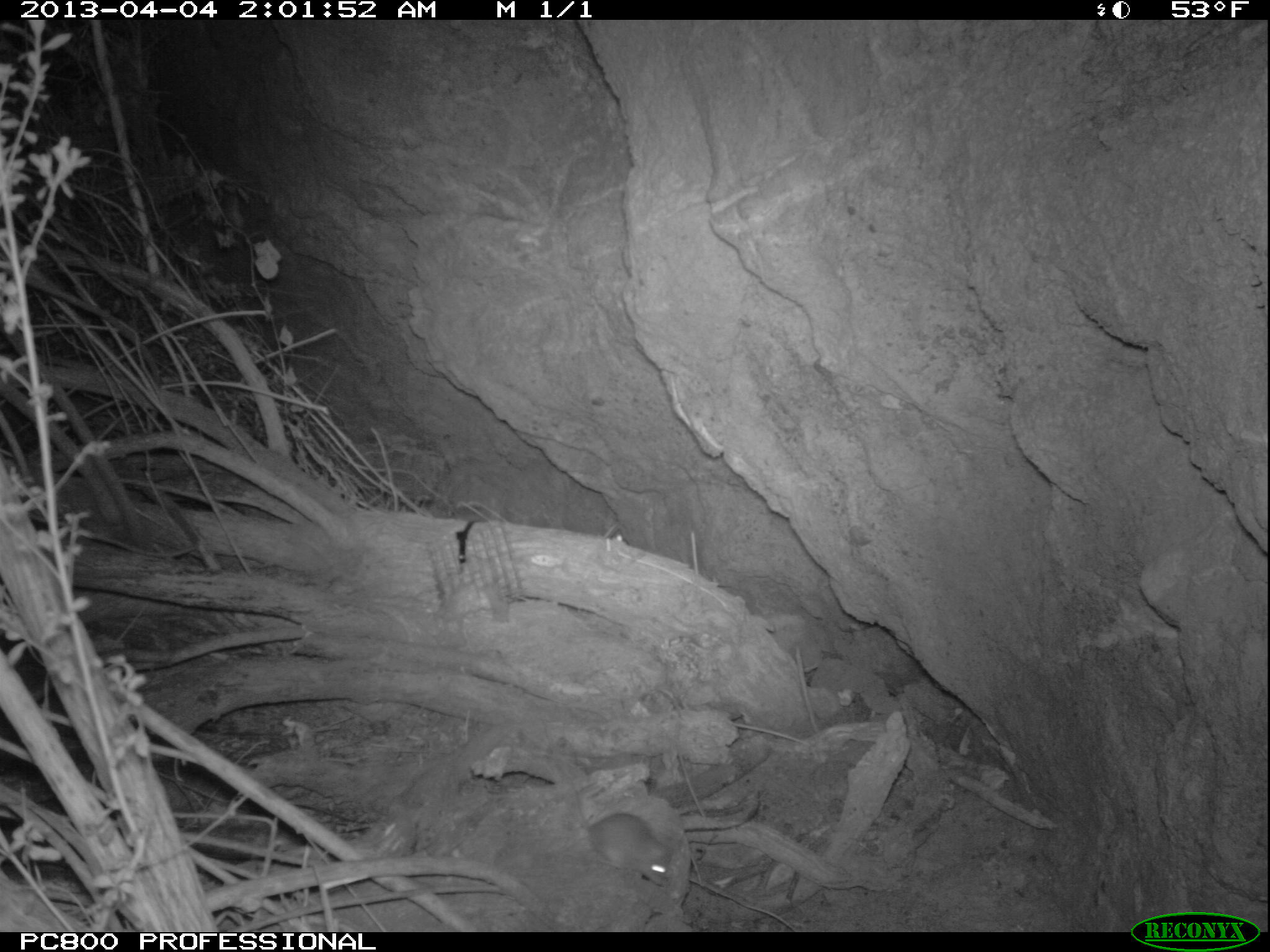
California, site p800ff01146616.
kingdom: Animalia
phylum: Chordata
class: Mammalia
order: Rodentia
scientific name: Rodentia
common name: rodent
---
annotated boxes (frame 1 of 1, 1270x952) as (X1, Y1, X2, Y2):
rodent: (579, 813, 671, 886)